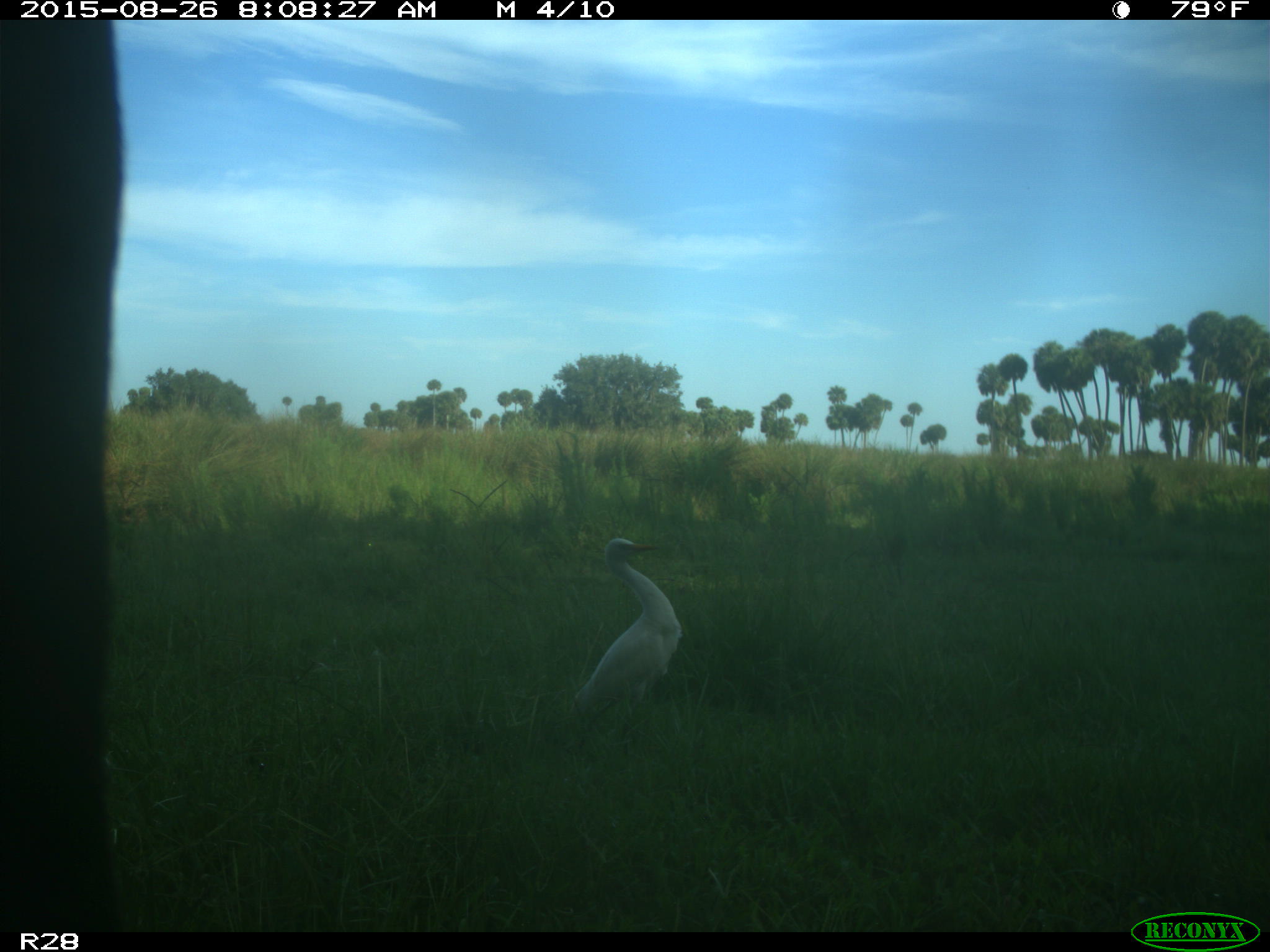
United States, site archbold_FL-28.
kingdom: Animalia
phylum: Chordata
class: Mammalia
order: Artiodactyla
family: Bovidae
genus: Bos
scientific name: Bos taurus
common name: domestic cow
Bos taurus (domestic cow).